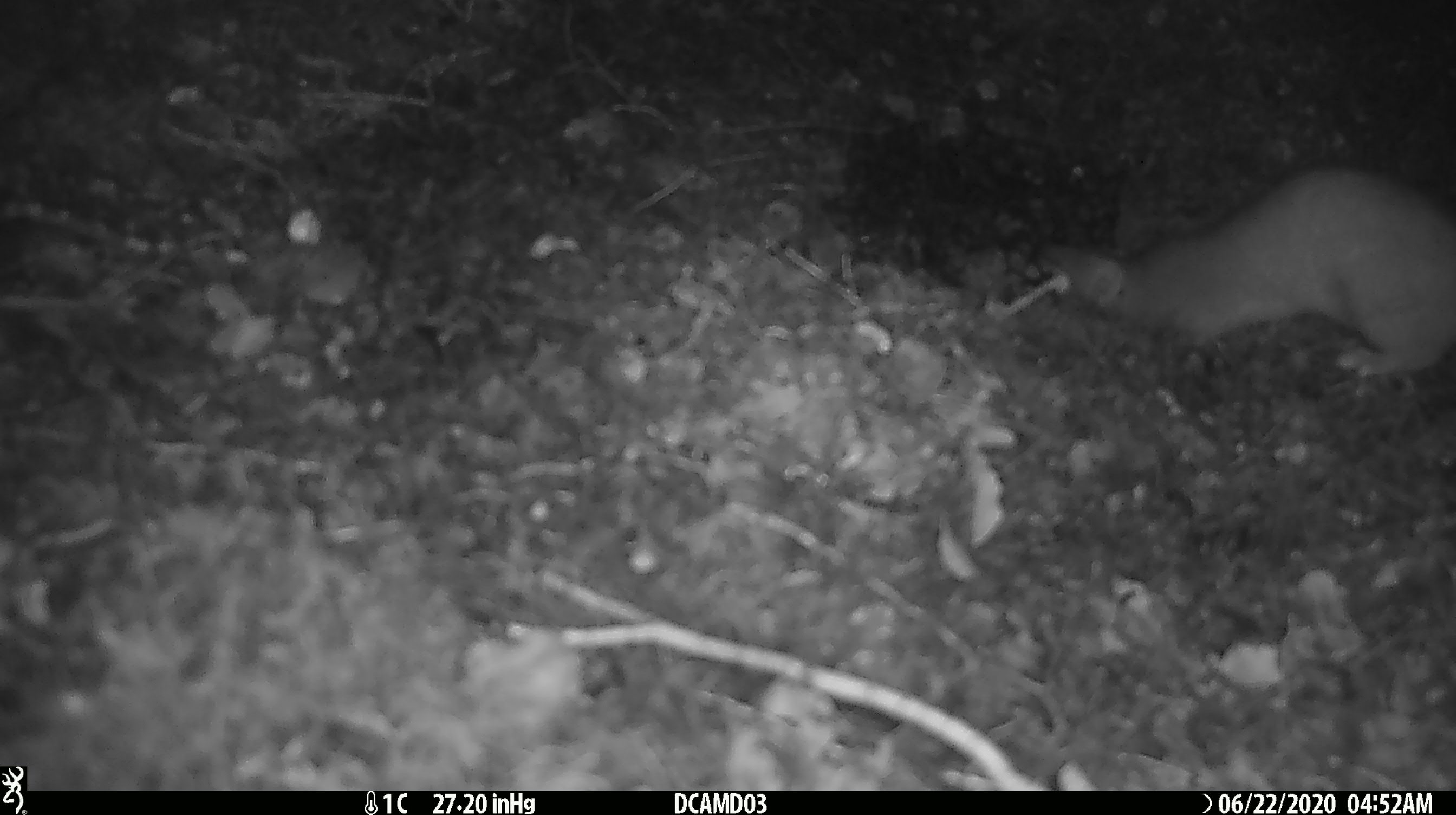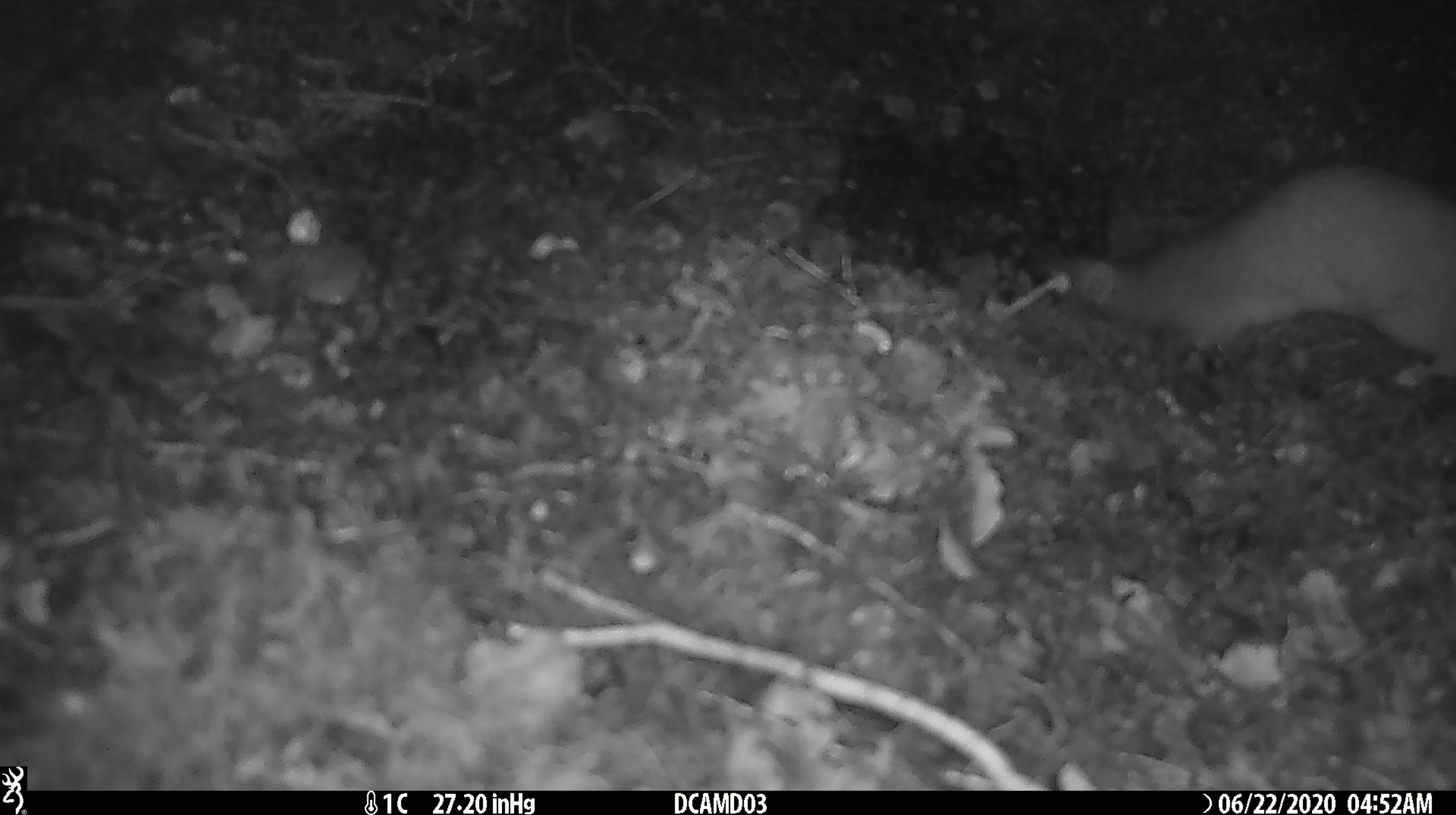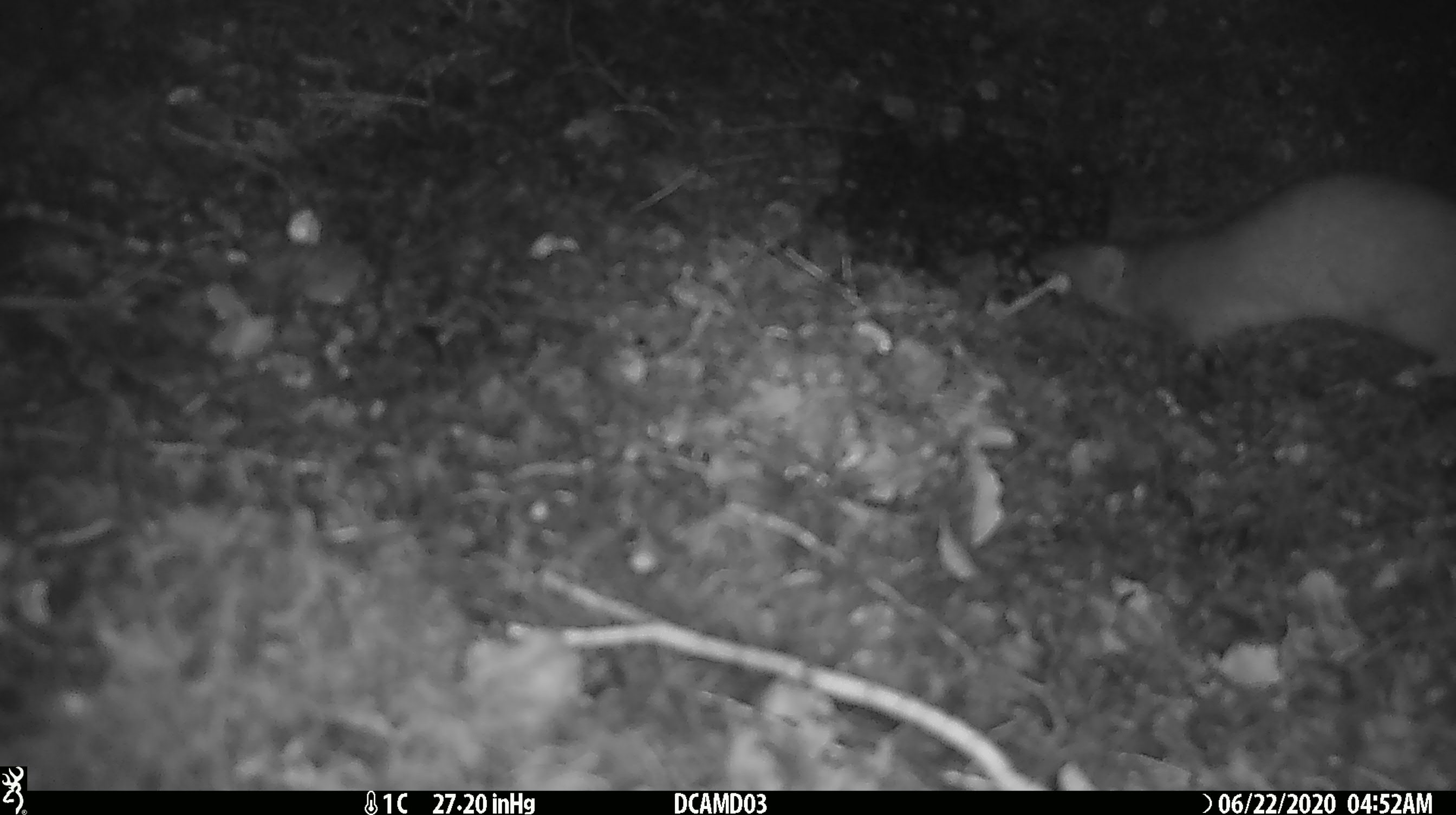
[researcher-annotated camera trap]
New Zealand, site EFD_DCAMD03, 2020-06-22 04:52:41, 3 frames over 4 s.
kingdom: Animalia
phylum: Chordata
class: Mammalia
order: Carnivora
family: Mustelidae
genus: Mustela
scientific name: Mustela erminea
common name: stoat